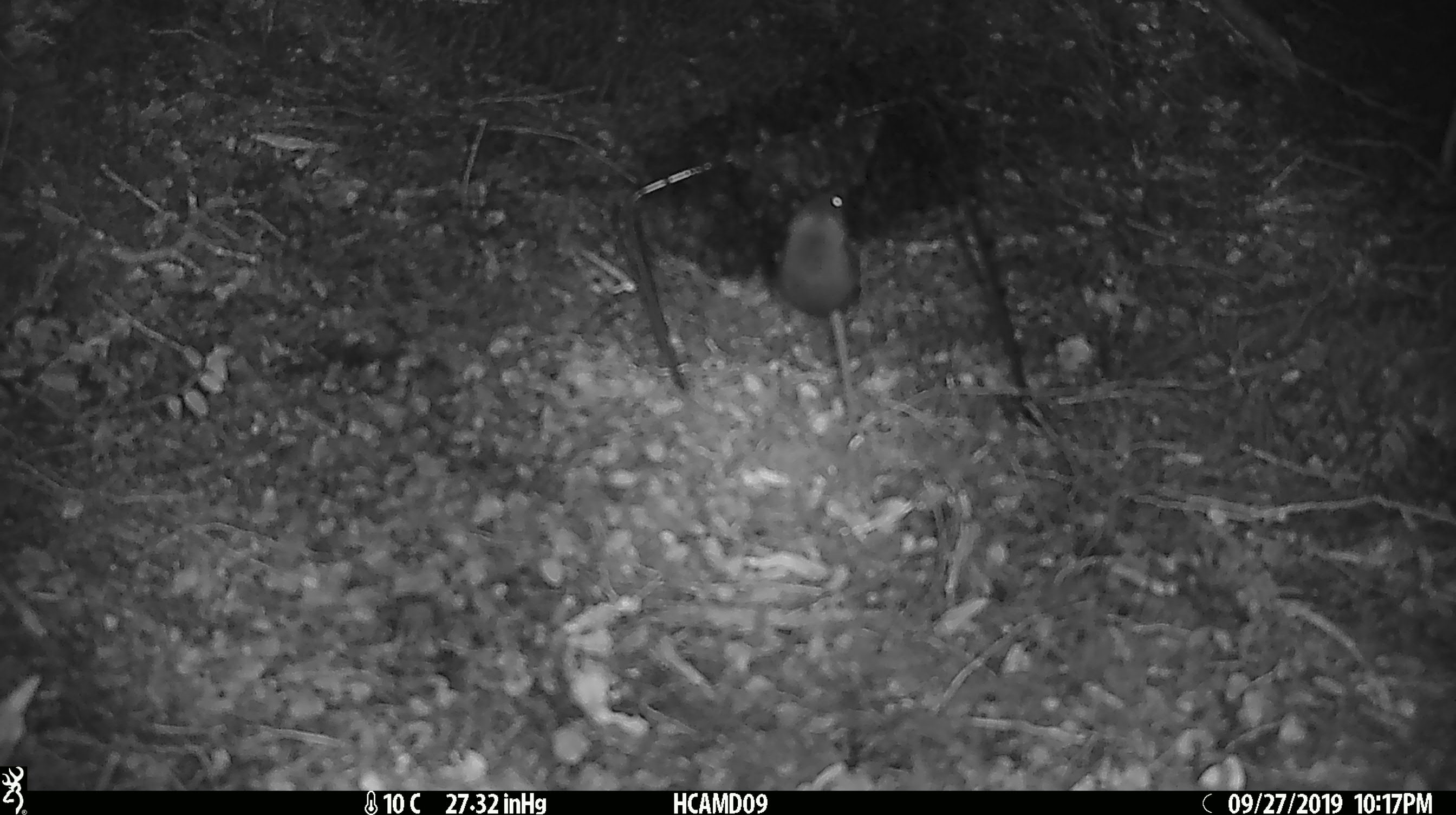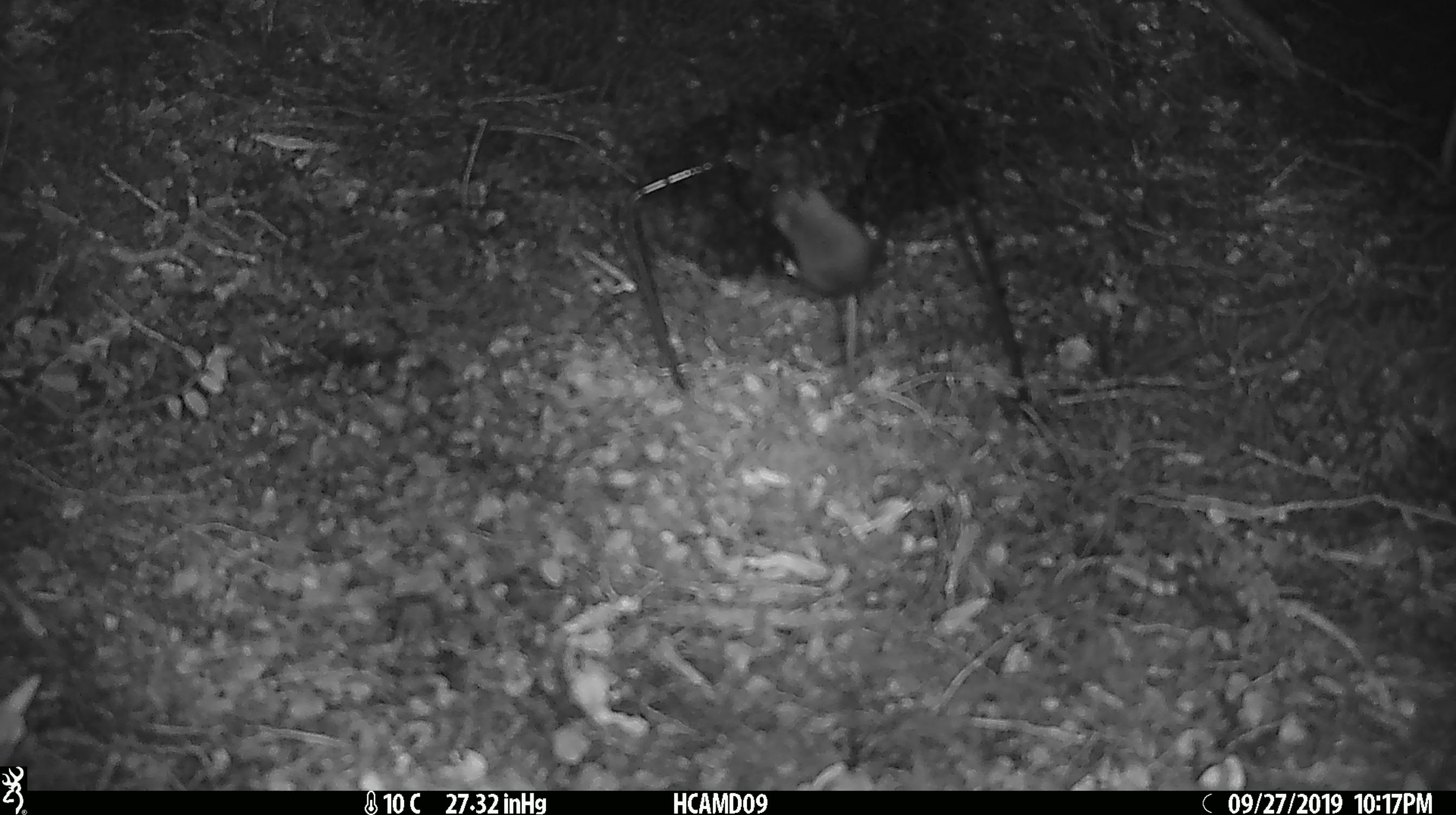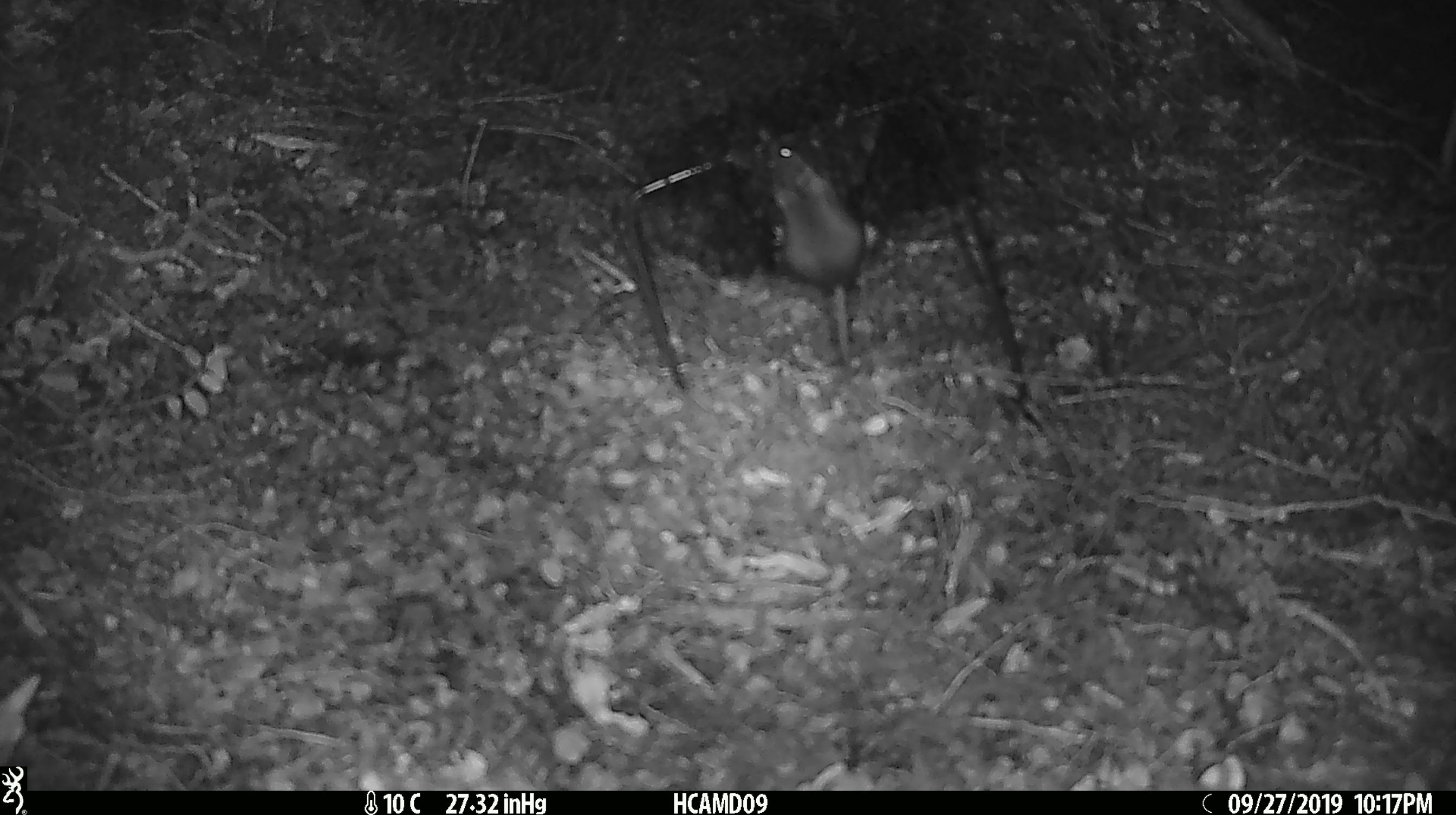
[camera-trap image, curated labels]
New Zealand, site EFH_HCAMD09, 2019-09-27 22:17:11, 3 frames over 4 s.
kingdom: Animalia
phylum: Chordata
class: Mammalia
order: Rodentia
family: Muridae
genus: Mus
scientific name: Mus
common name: mouse